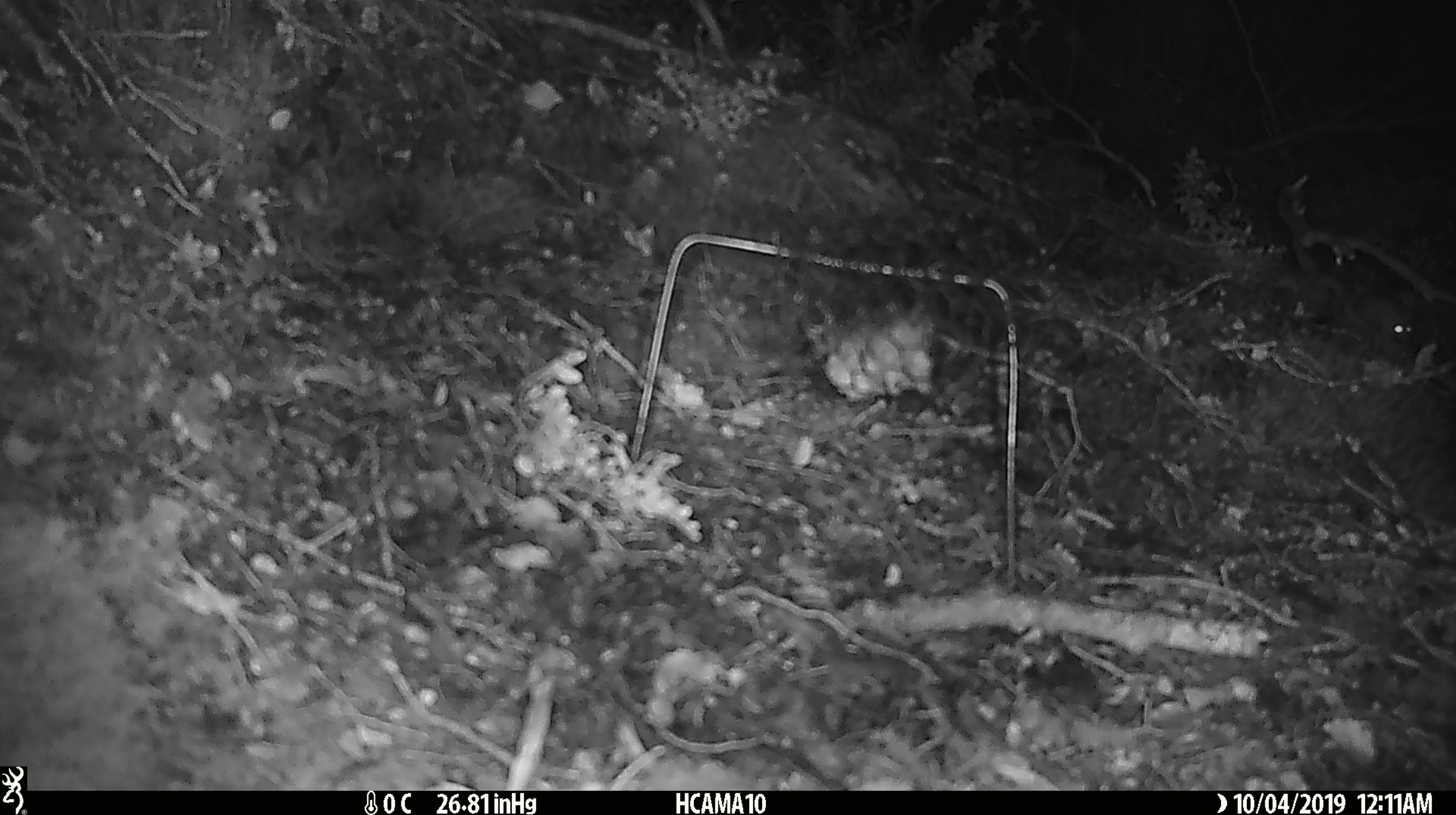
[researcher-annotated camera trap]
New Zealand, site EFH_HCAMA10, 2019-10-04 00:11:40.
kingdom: Animalia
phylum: Chordata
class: Mammalia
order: Rodentia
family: Muridae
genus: Mus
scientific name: Mus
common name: mouse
Mouse (Mus).